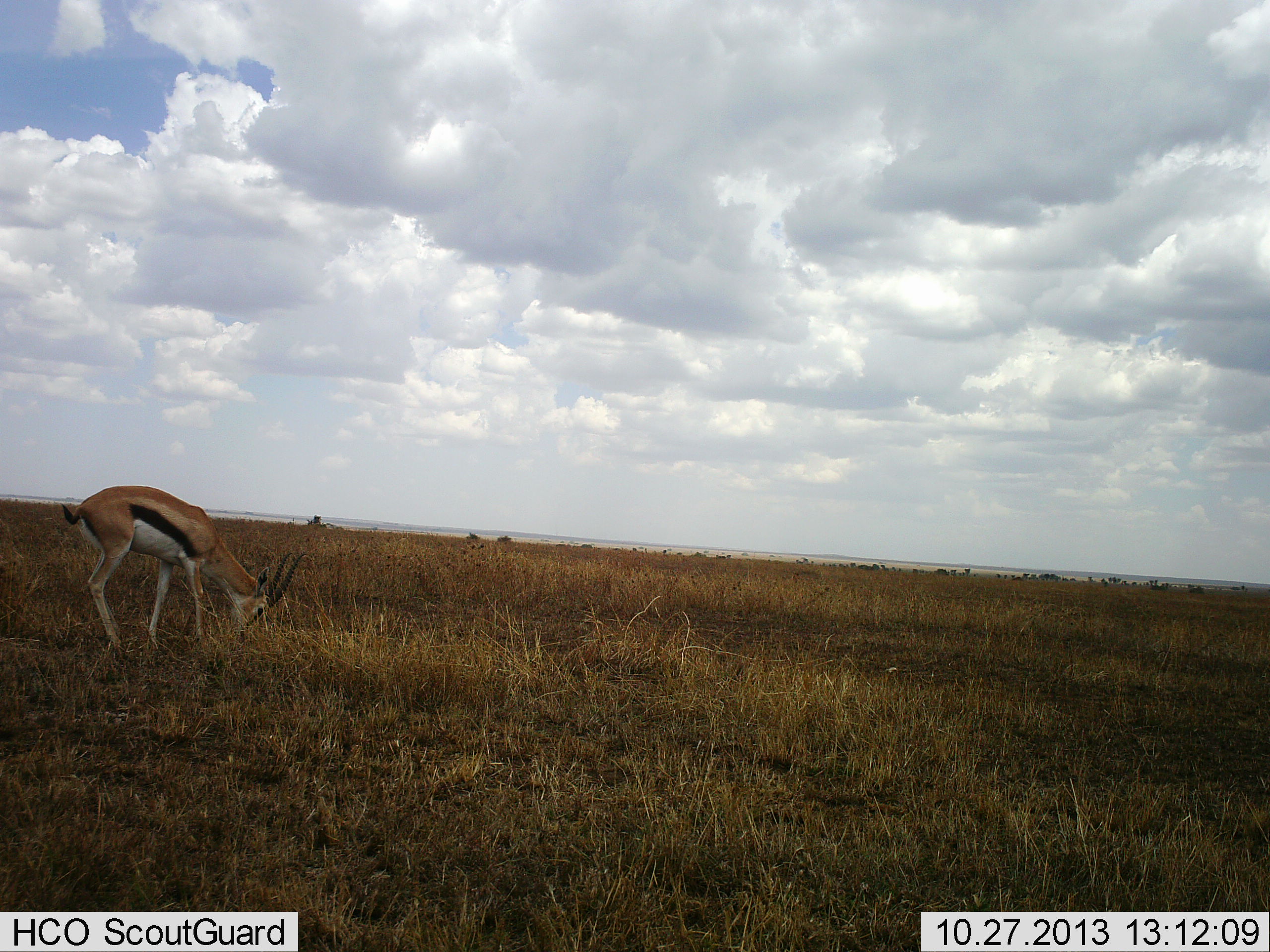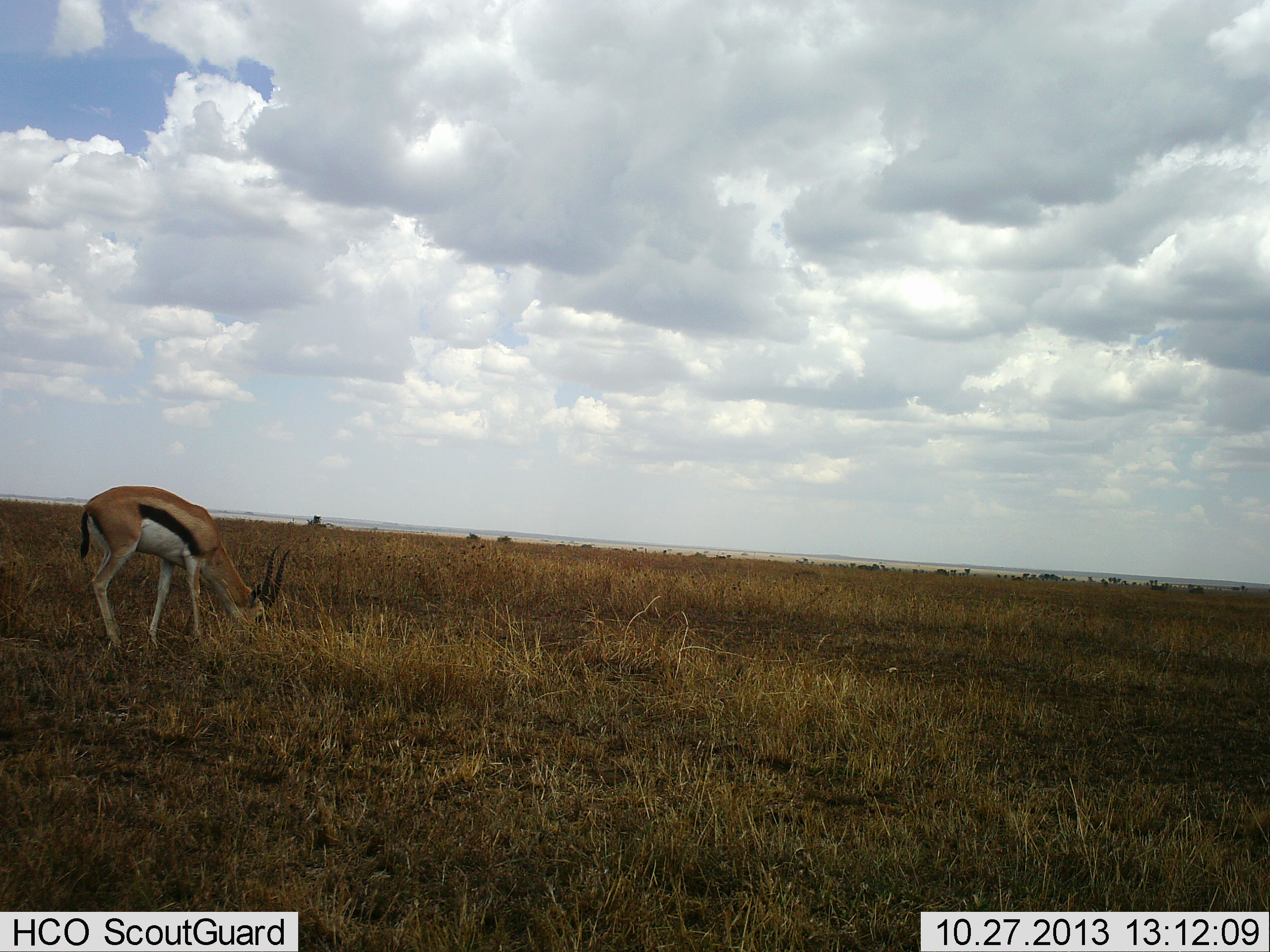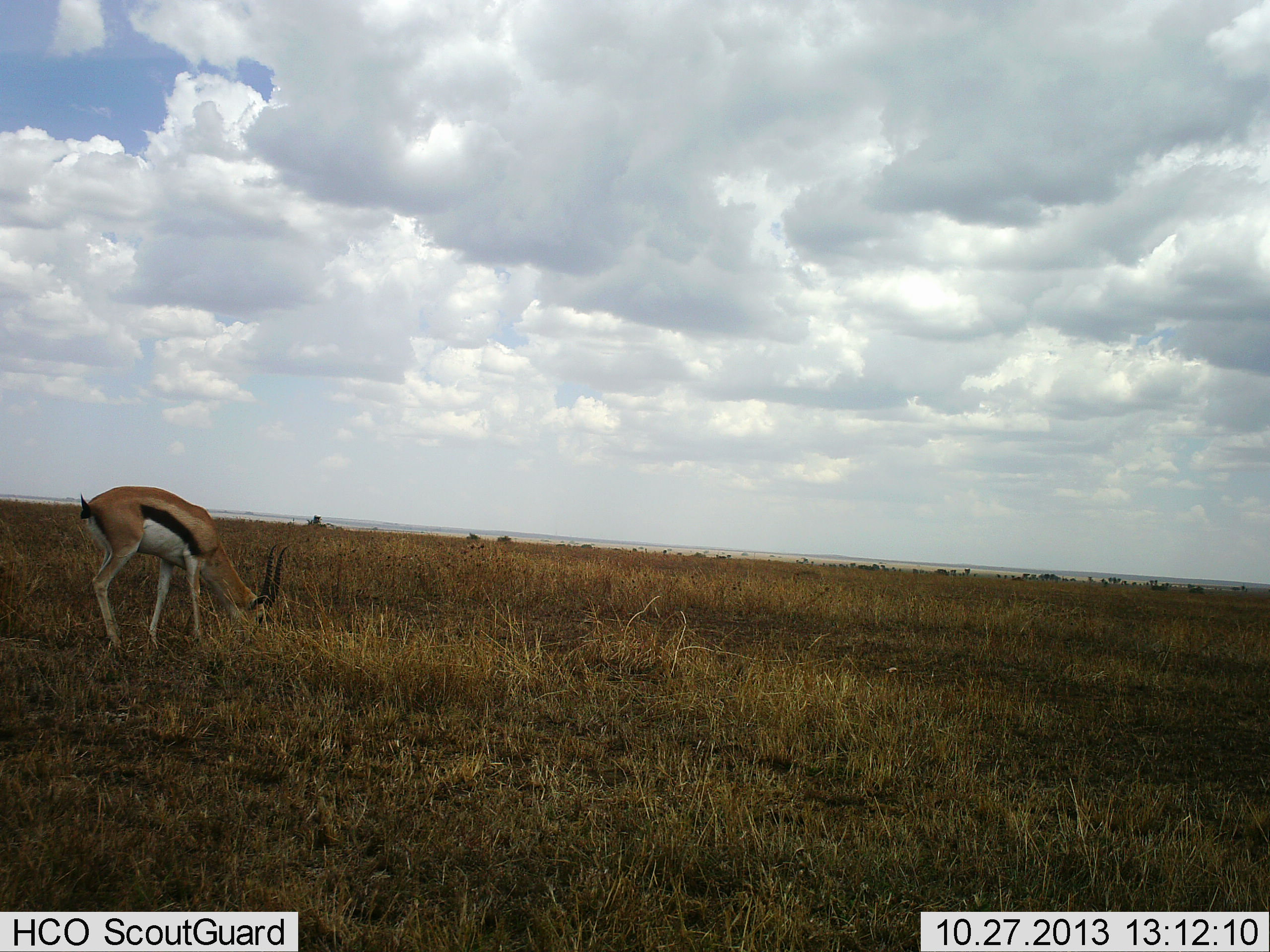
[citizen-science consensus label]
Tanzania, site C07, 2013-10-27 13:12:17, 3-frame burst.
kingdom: Animalia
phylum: Chordata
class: Mammalia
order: Artiodactyla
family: Bovidae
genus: Eudorcas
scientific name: Eudorcas thomsonii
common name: thomson's gazelle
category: gazellethomsons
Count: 1.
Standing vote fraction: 10%.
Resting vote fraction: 0%.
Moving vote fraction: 0%.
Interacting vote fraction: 0%.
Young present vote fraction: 0%.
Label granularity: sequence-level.